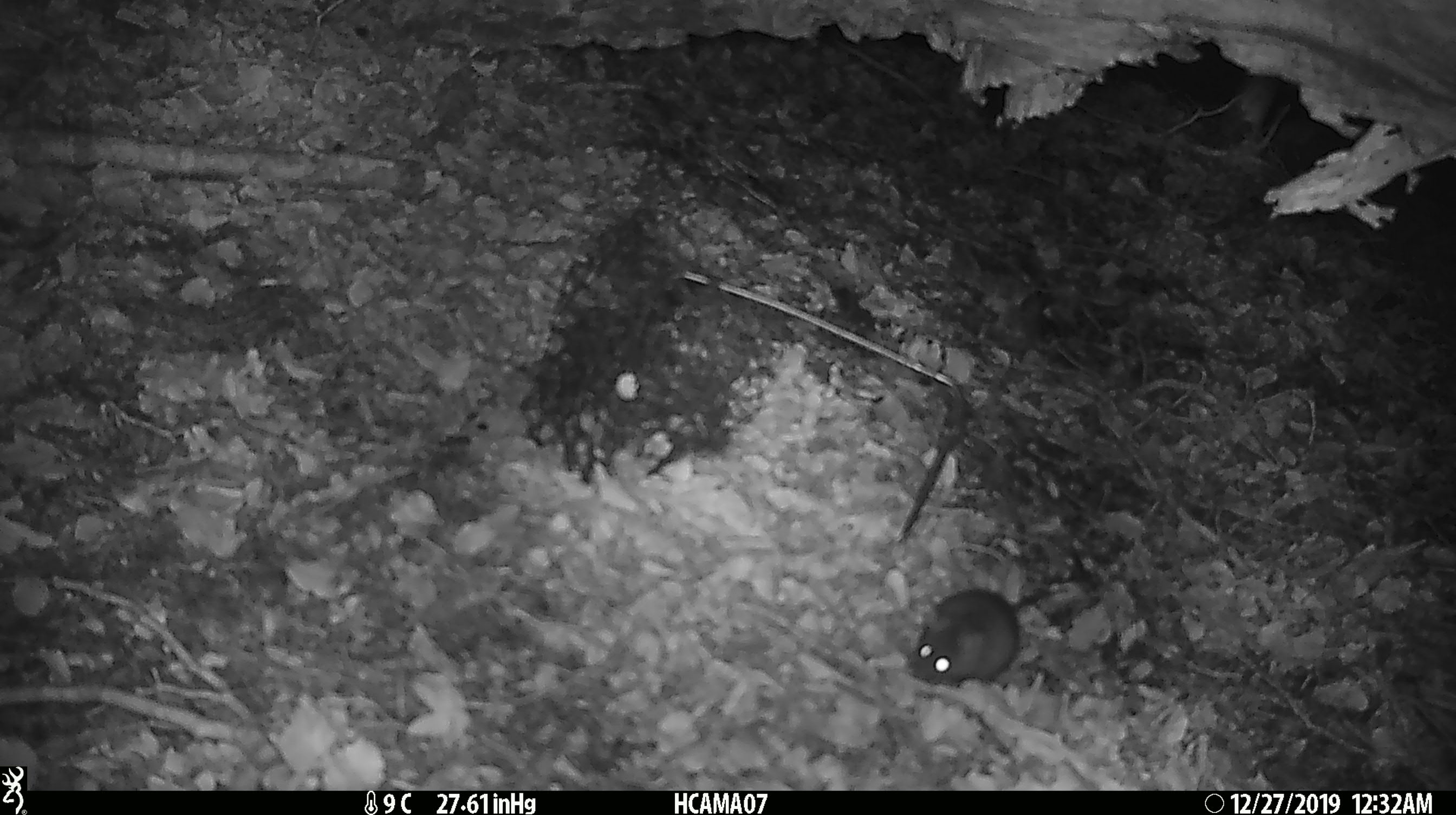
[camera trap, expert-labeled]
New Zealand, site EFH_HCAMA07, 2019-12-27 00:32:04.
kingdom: Animalia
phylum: Chordata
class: Mammalia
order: Rodentia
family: Muridae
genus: Mus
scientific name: Mus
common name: mouse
Mouse (Mus).